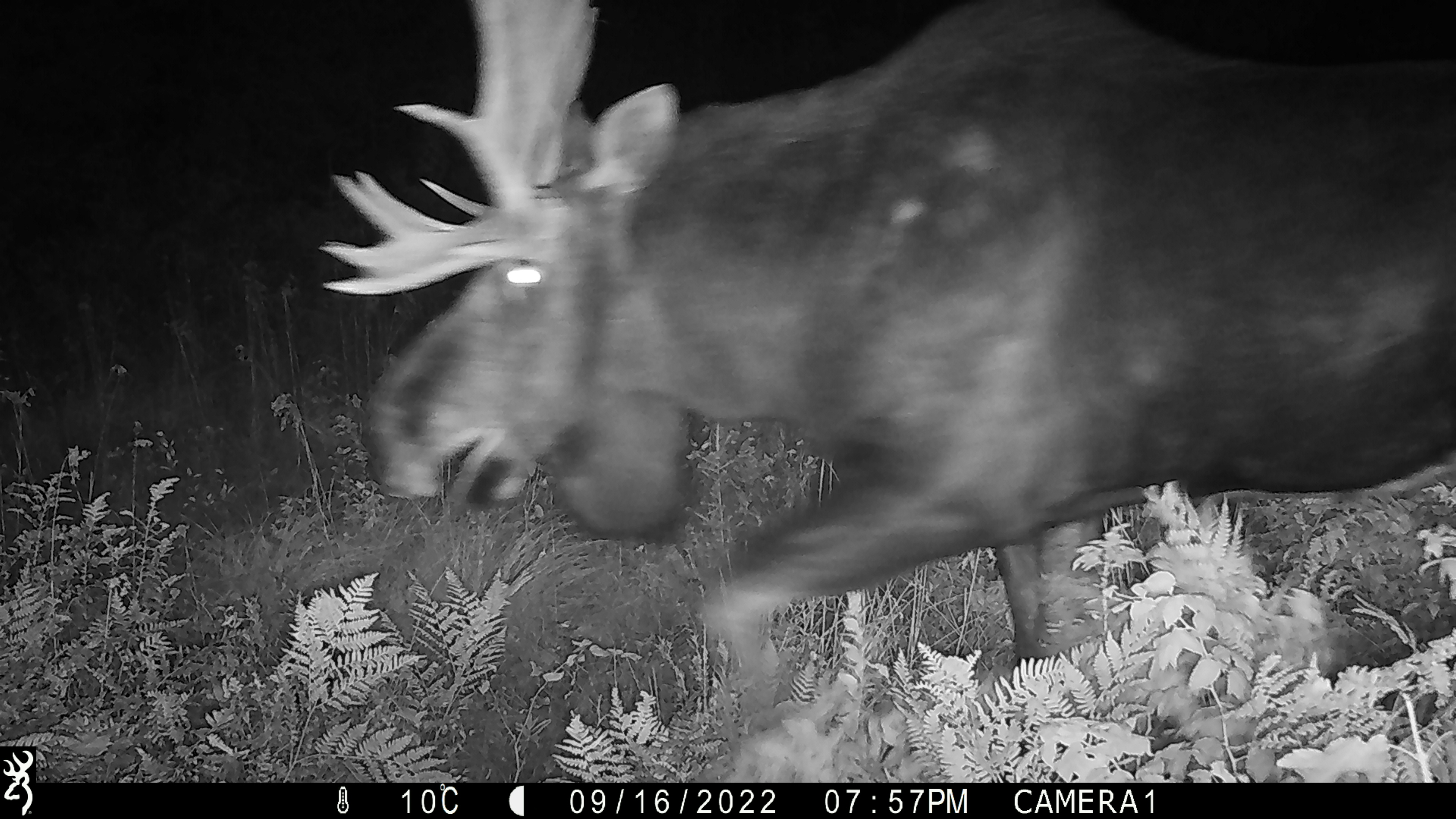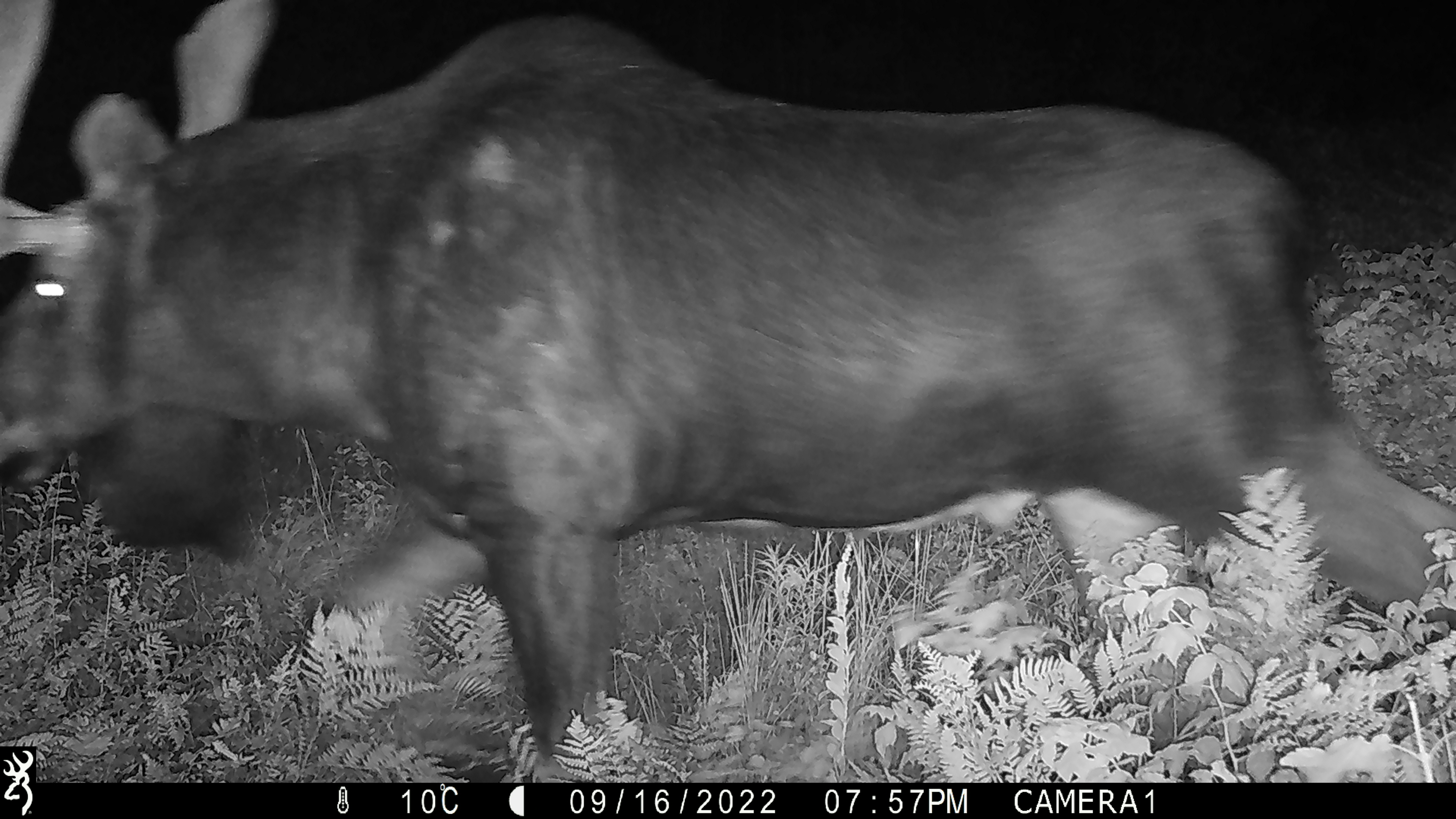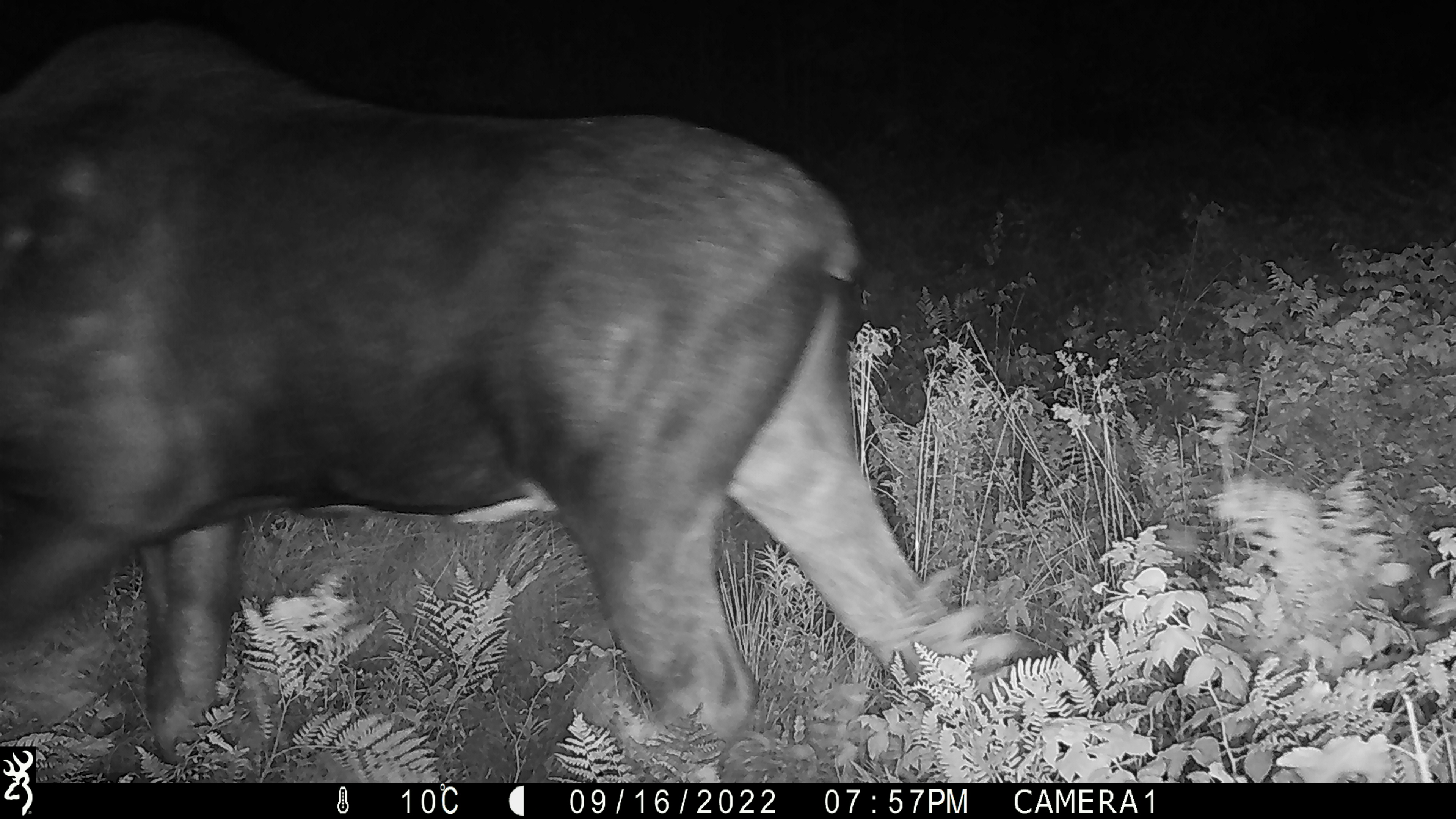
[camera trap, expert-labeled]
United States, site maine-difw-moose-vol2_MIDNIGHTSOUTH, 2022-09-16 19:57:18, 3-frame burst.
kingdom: Animalia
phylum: Chordata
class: Mammalia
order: Artiodactyla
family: Cervidae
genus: Alces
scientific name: Alces alces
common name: moose